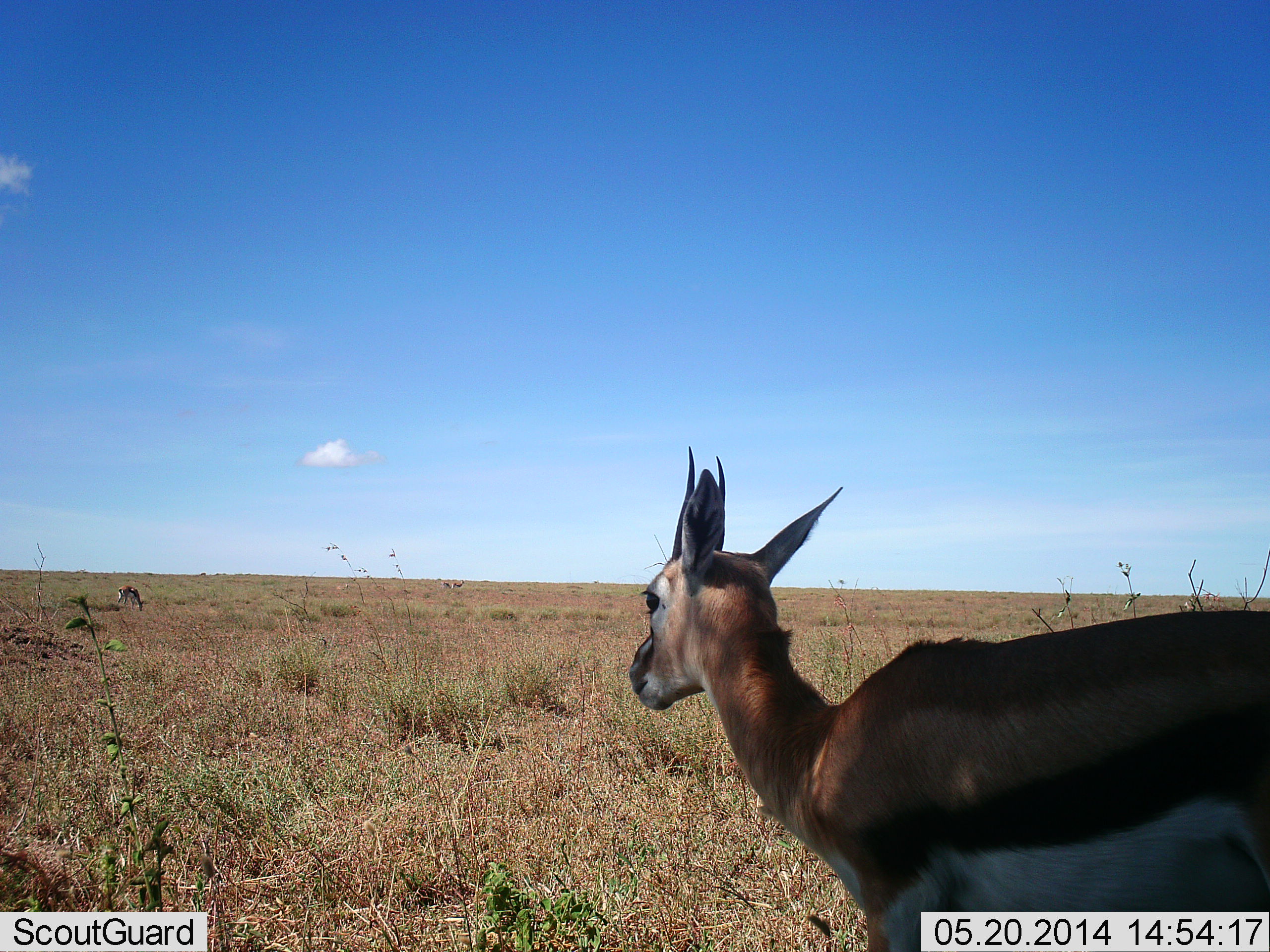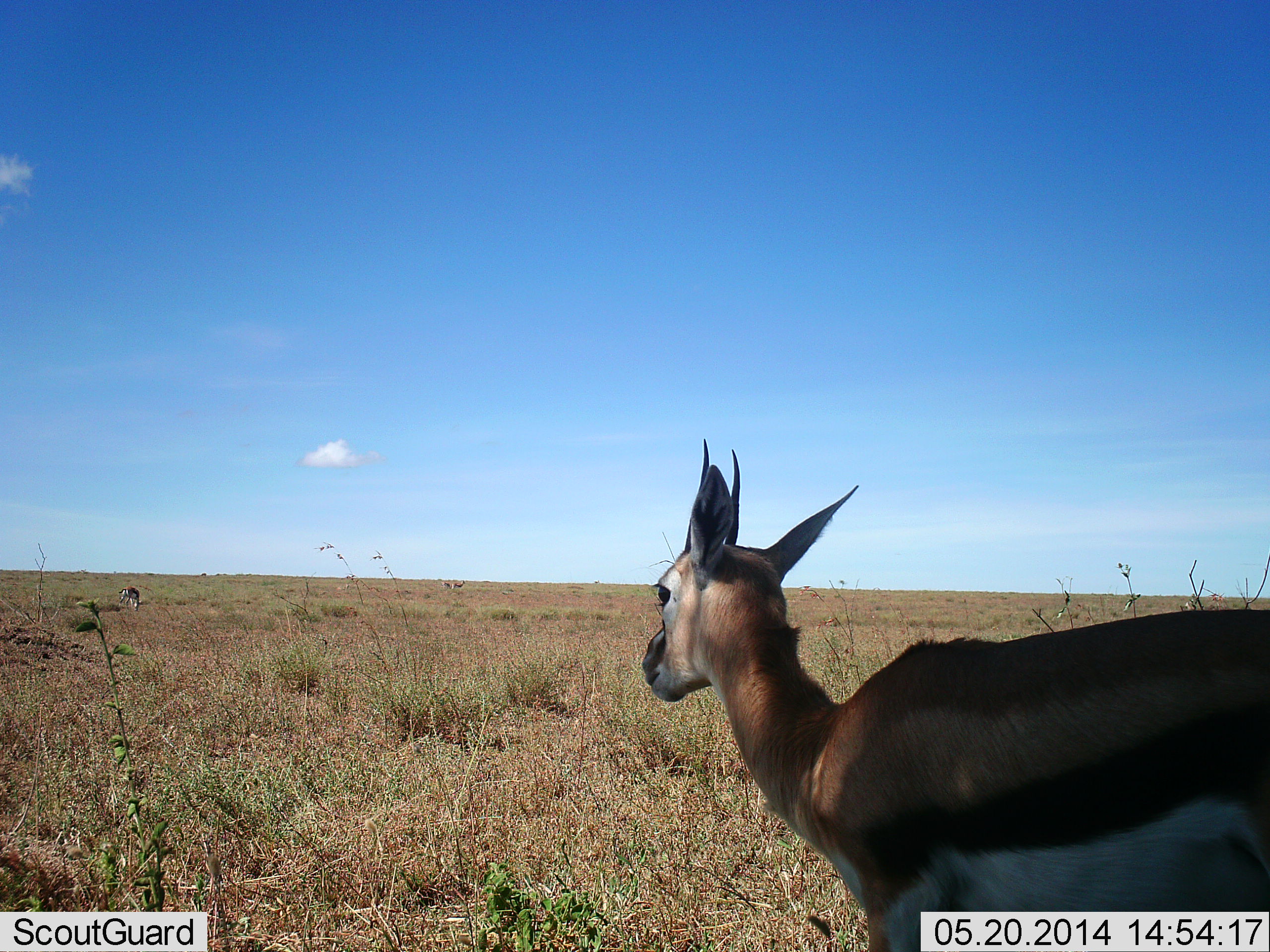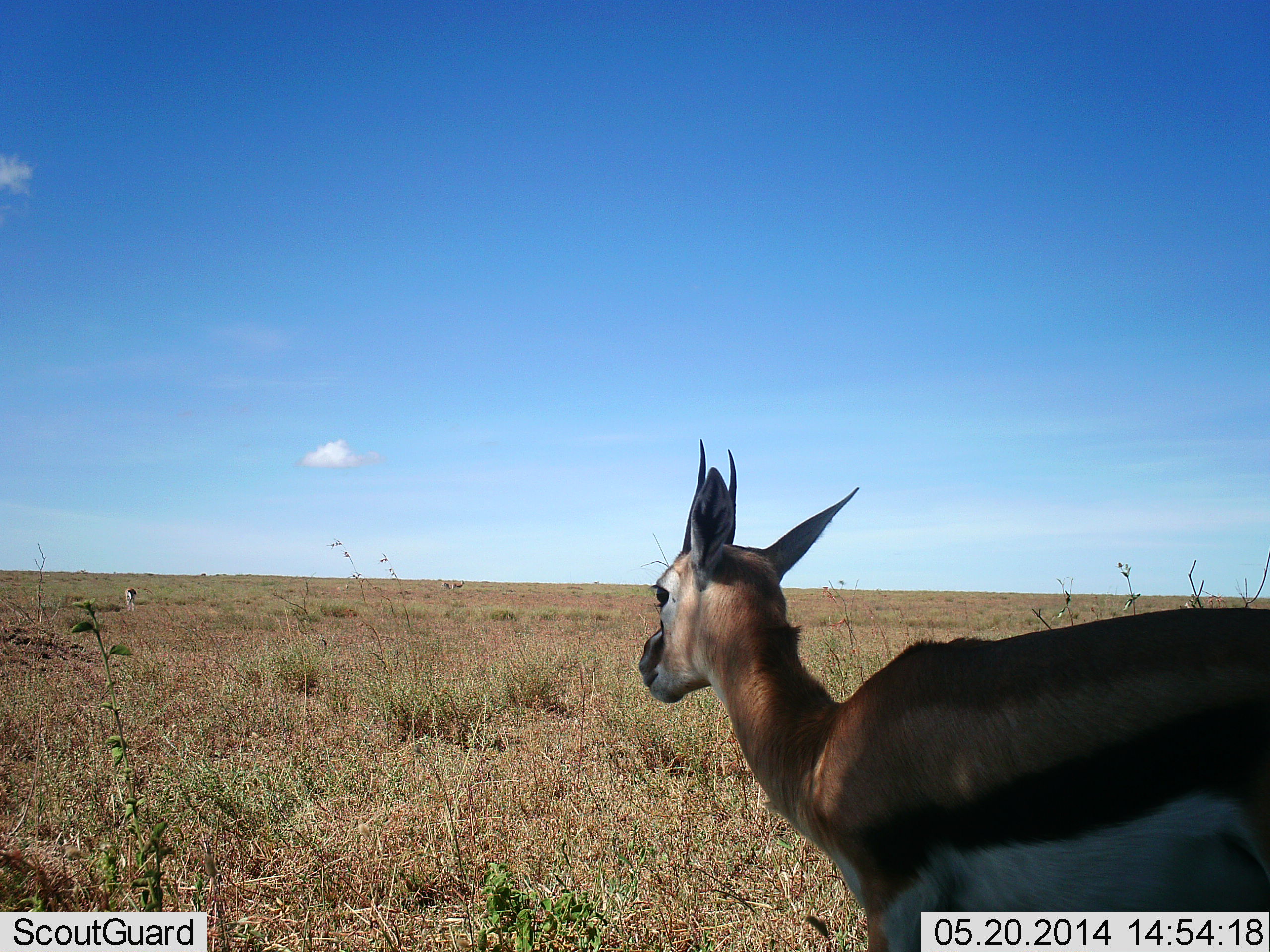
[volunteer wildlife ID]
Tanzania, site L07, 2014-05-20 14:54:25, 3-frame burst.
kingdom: Animalia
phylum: Chordata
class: Mammalia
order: Artiodactyla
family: Bovidae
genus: Eudorcas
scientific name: Eudorcas thomsonii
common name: thomson's gazelle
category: gazellethomsons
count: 1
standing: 100%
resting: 10%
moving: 0%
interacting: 0%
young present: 0%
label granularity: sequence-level